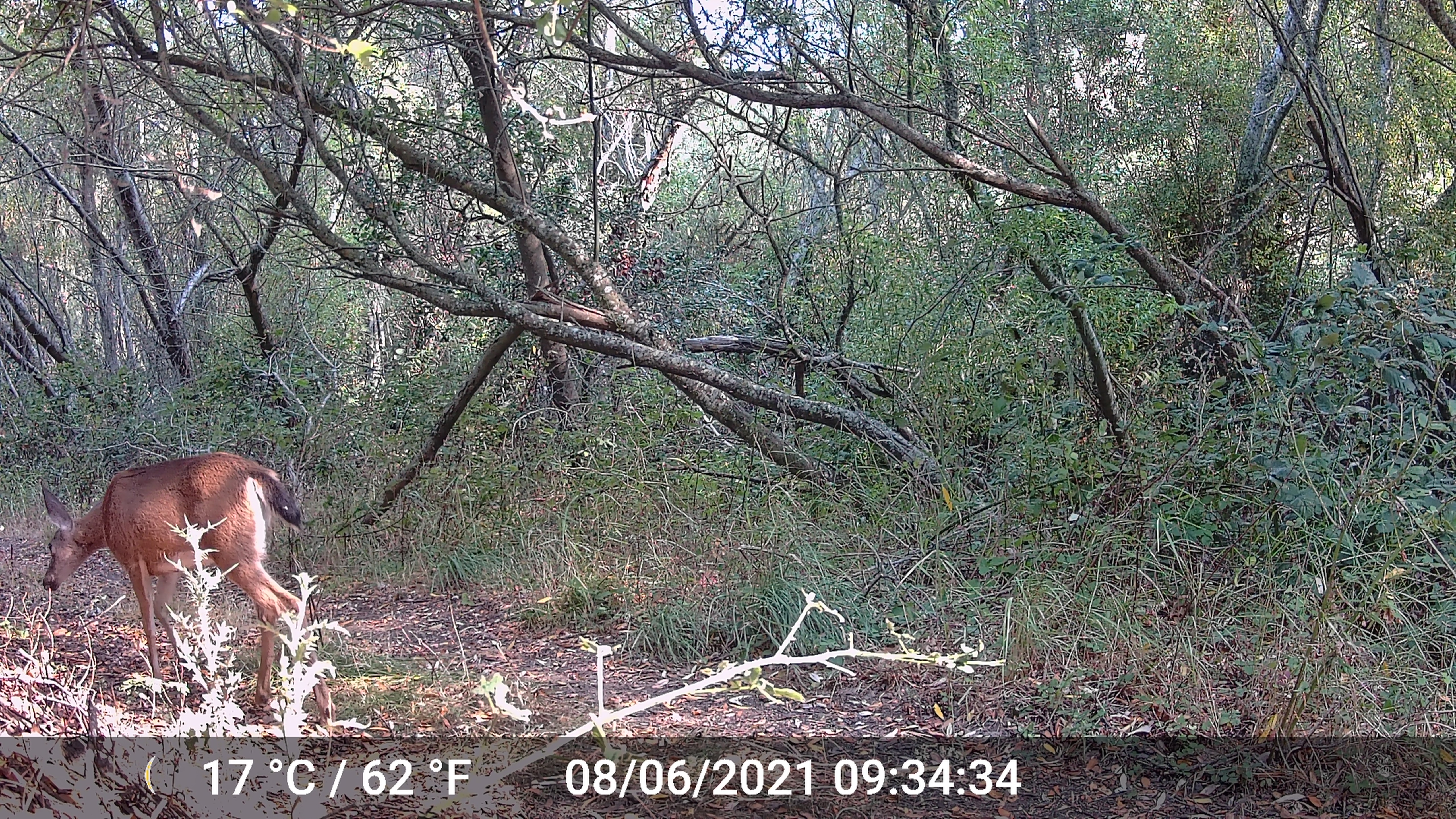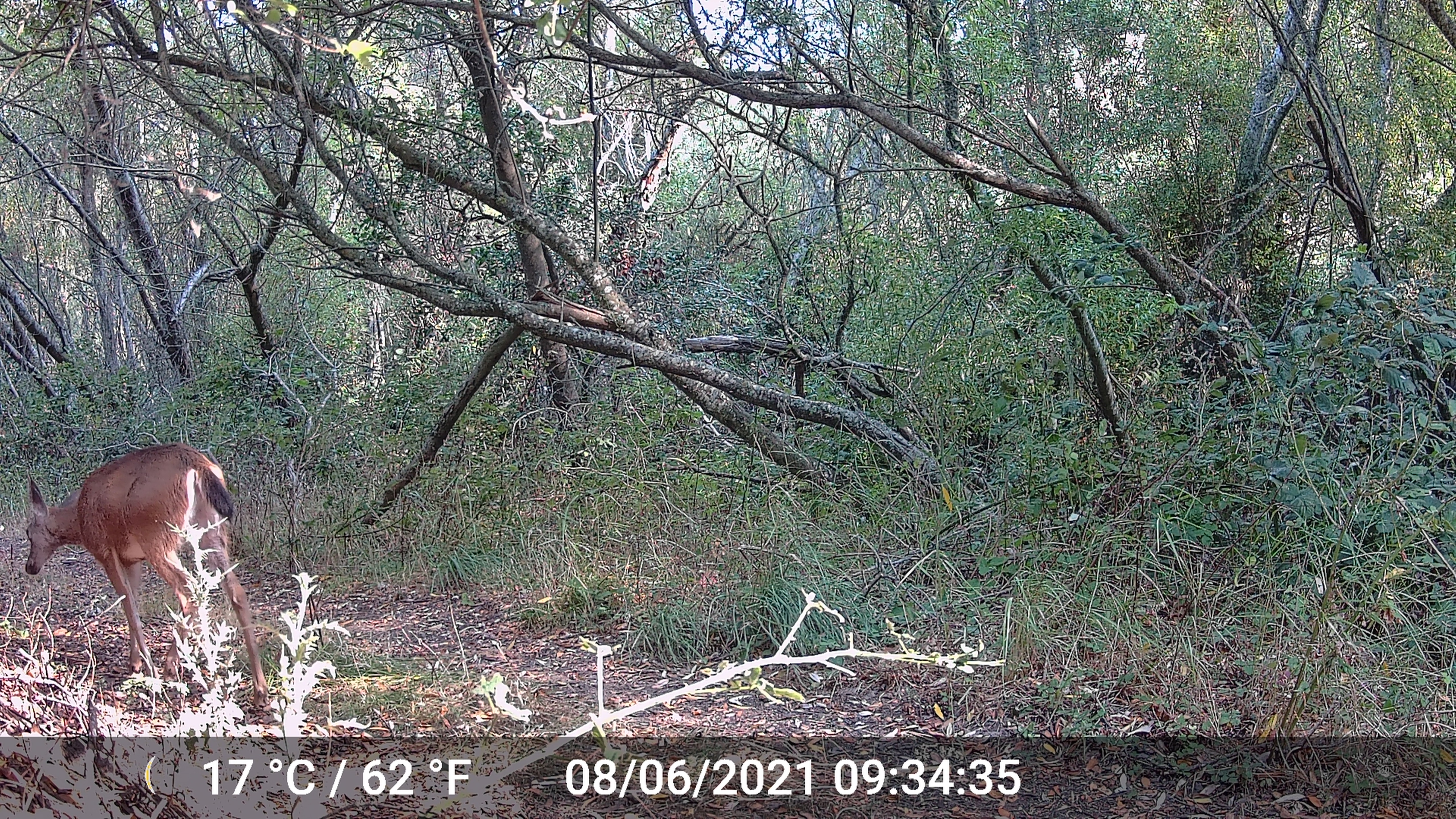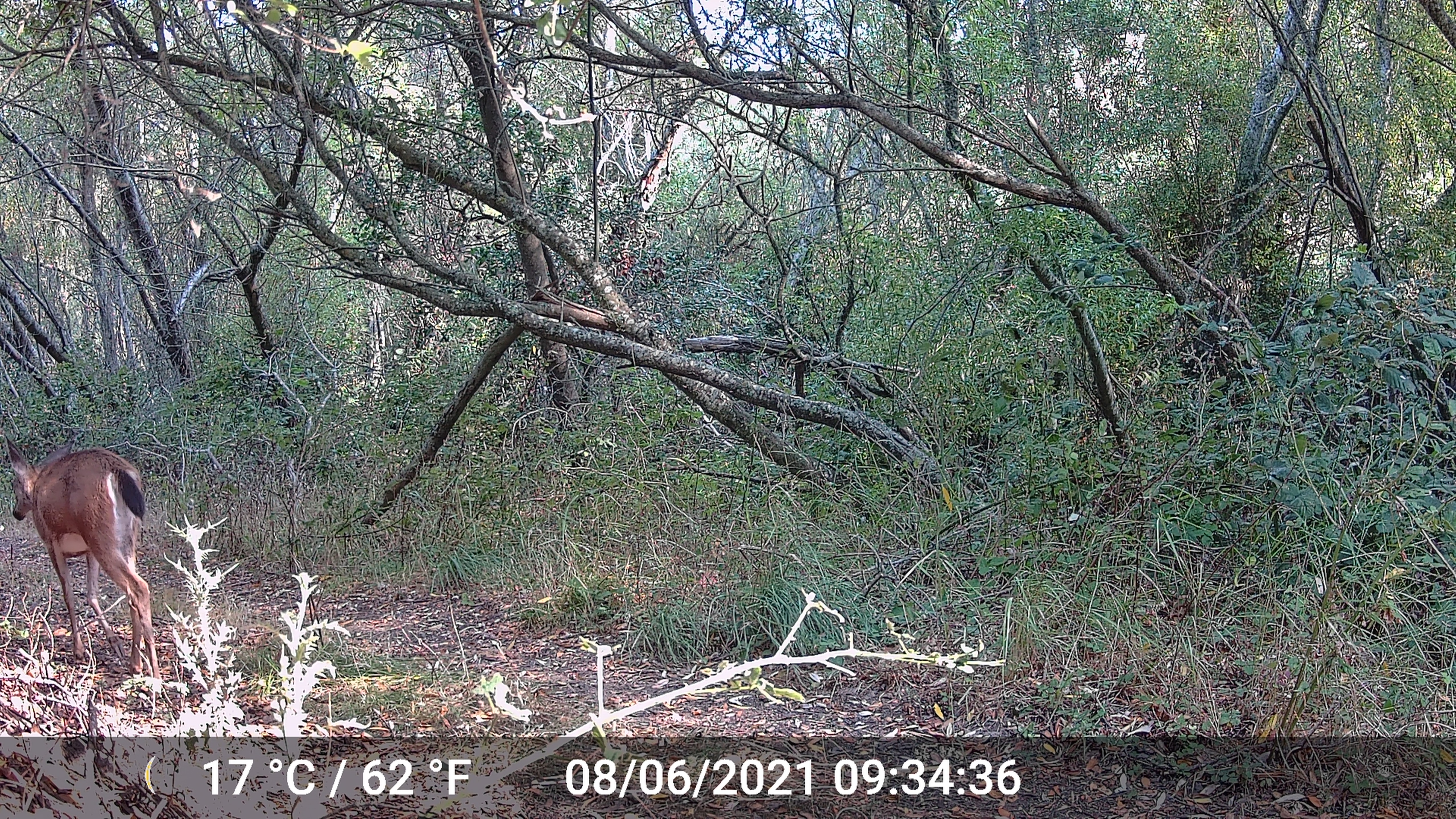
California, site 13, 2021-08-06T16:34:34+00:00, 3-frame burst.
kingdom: Animalia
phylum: Chordata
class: Mammalia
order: Artiodactyla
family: Cervidae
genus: Odocoileus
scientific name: Odocoileus hemionus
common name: mule deer